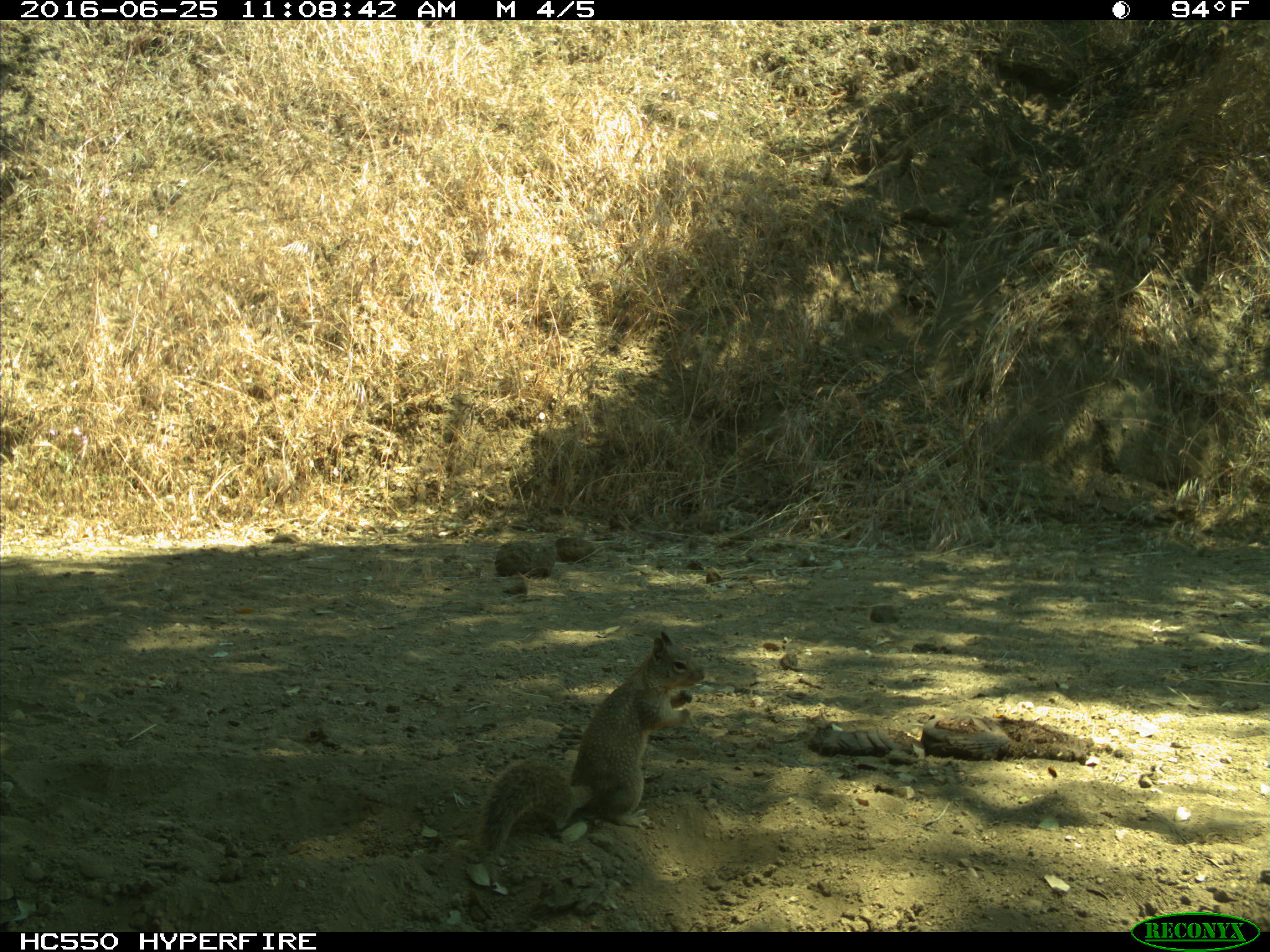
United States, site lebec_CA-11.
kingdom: Animalia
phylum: Chordata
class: Mammalia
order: Rodentia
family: Sciuridae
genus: Otospermophilus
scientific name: Otospermophilus beecheyi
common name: california ground squirrel